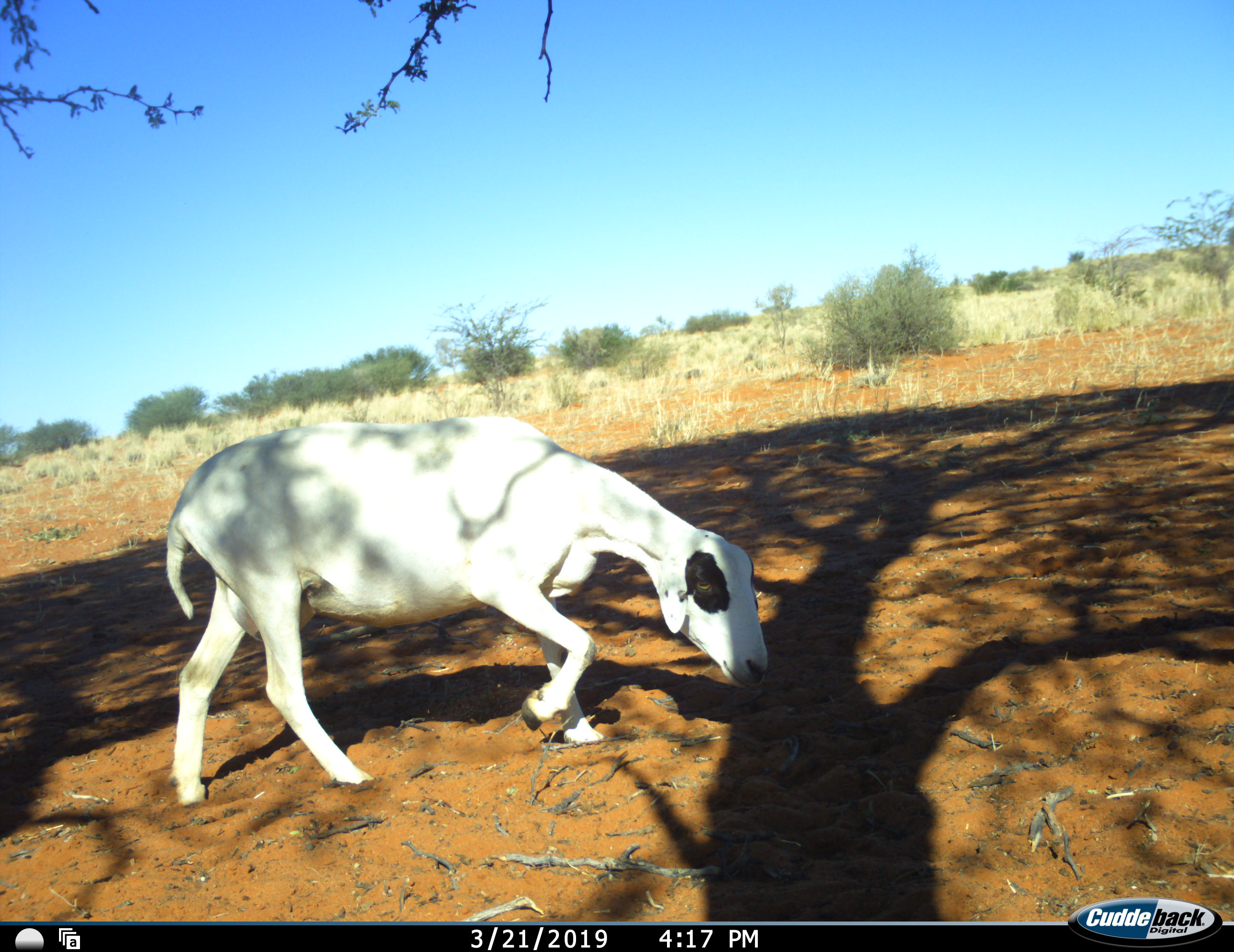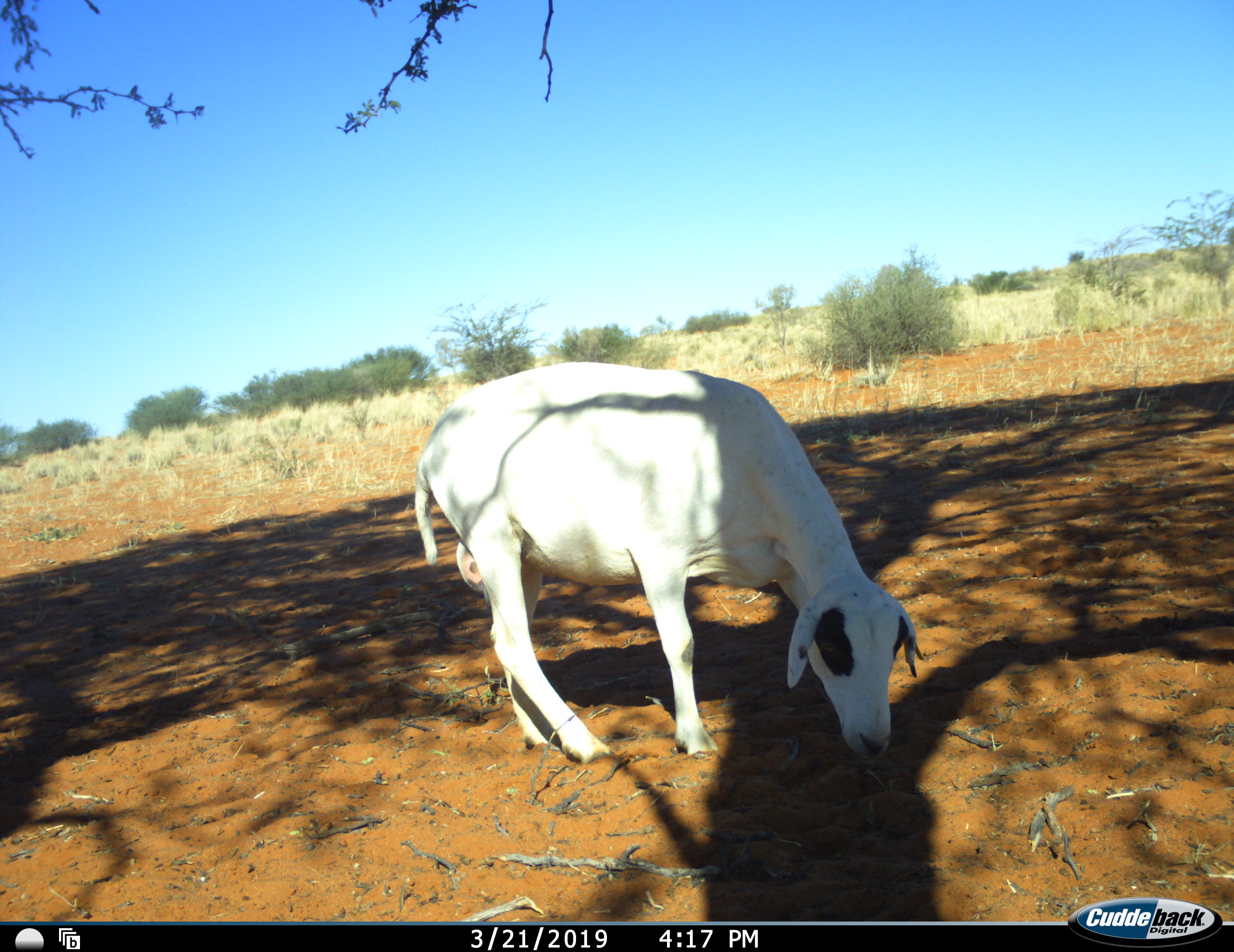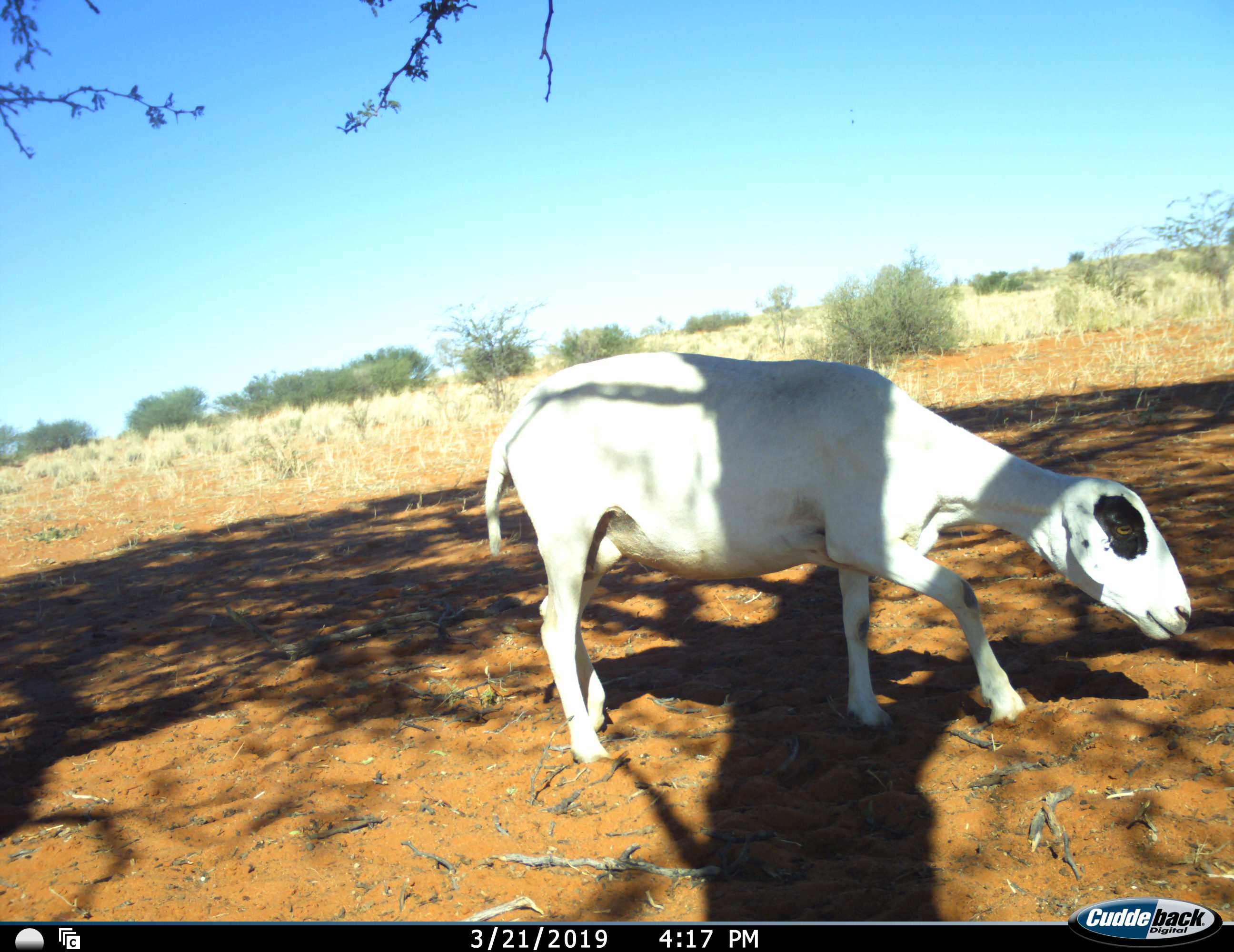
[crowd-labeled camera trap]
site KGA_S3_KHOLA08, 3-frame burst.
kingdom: Animalia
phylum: Chordata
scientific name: Vertebrata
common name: domestic animal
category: domesticanimal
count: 1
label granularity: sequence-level